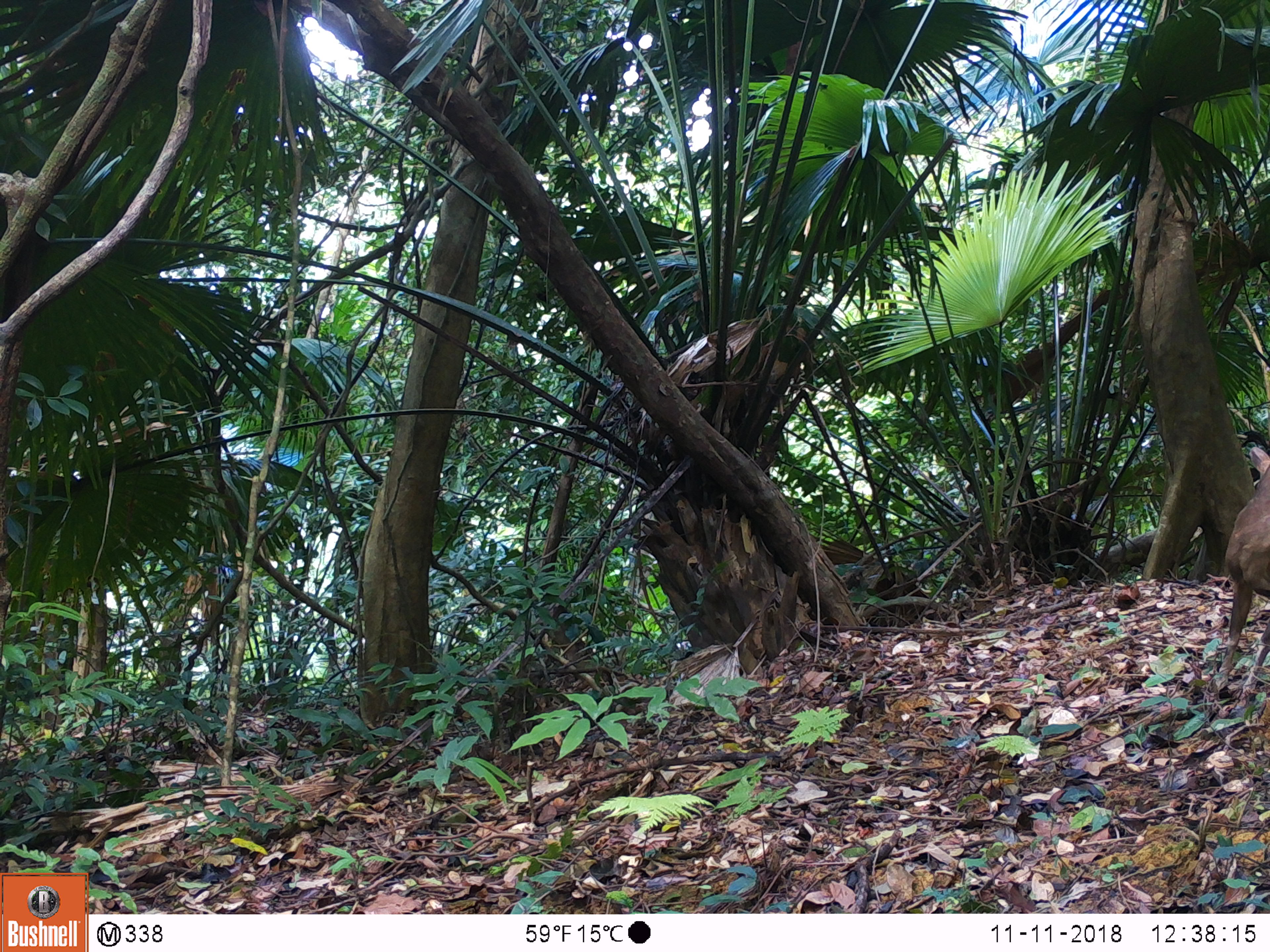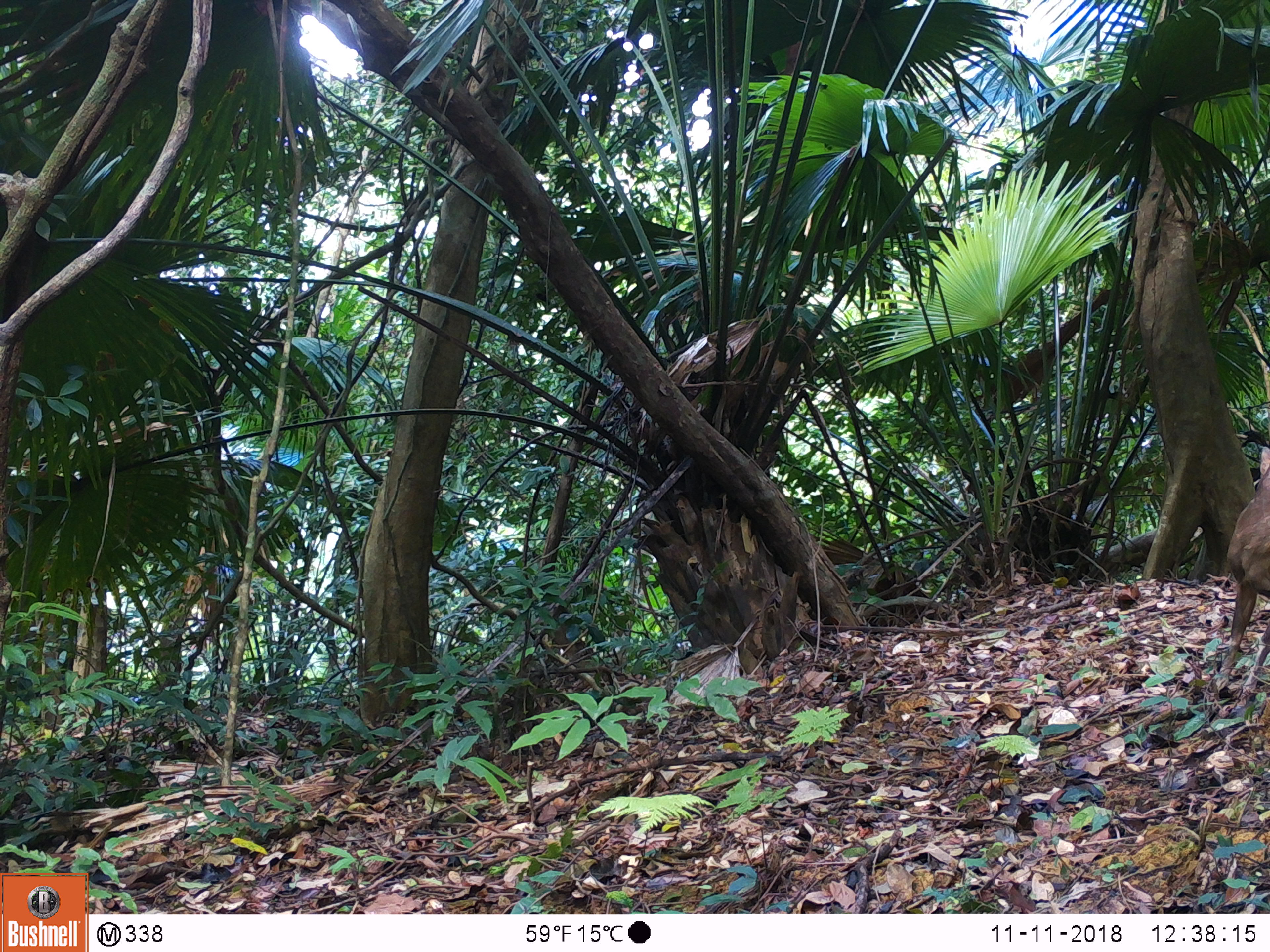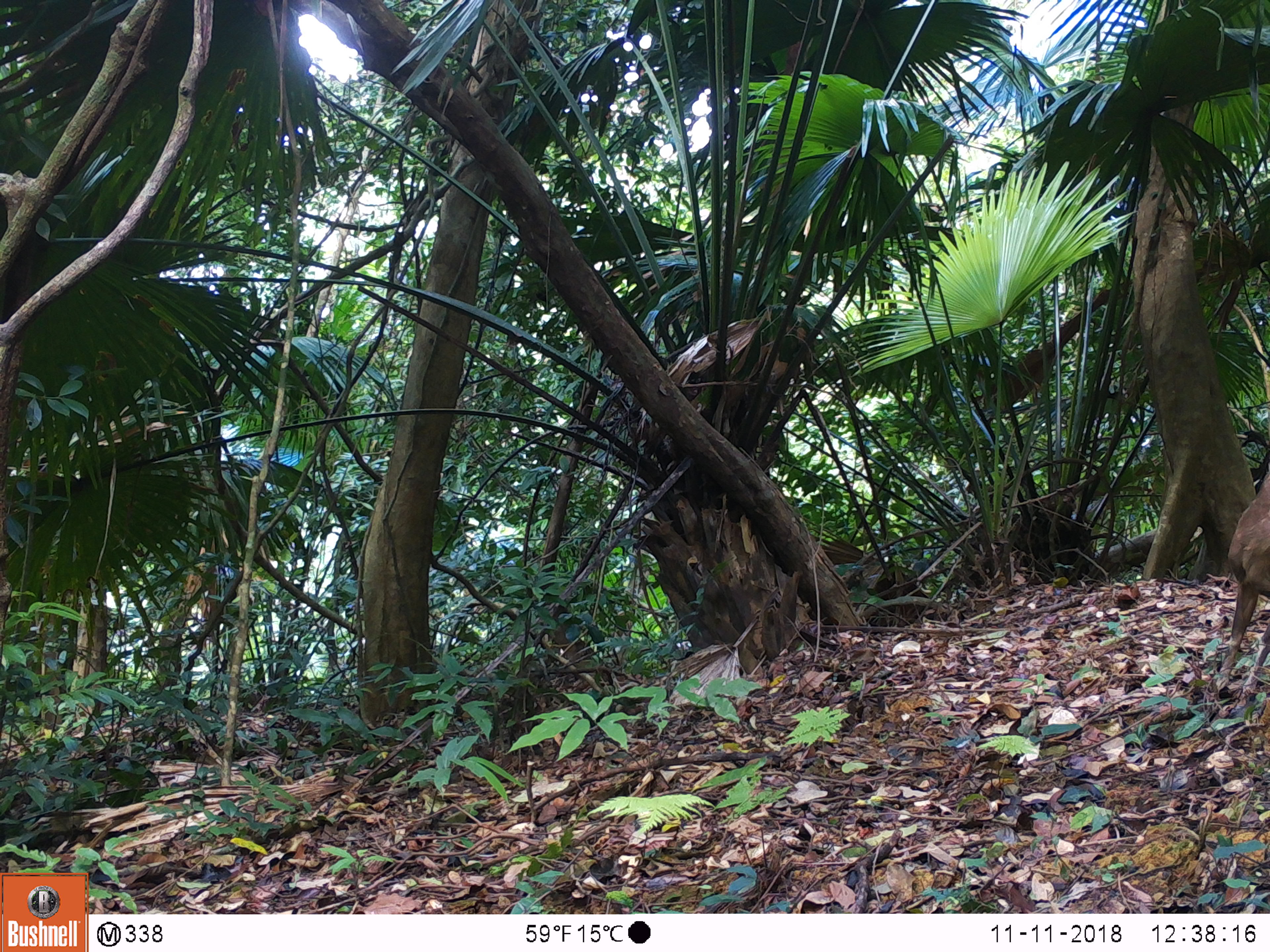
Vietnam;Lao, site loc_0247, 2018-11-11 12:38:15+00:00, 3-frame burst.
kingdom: Animalia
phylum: Chordata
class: Mammalia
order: Artiodactyla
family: Cervidae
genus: Muntiacus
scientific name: Muntiacus rooseveltorum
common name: roosevelt's muntjac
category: roosevelts muntjac group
Roosevelts muntjac group (roosevelt's muntjac) (Muntiacus rooseveltorum). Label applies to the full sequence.